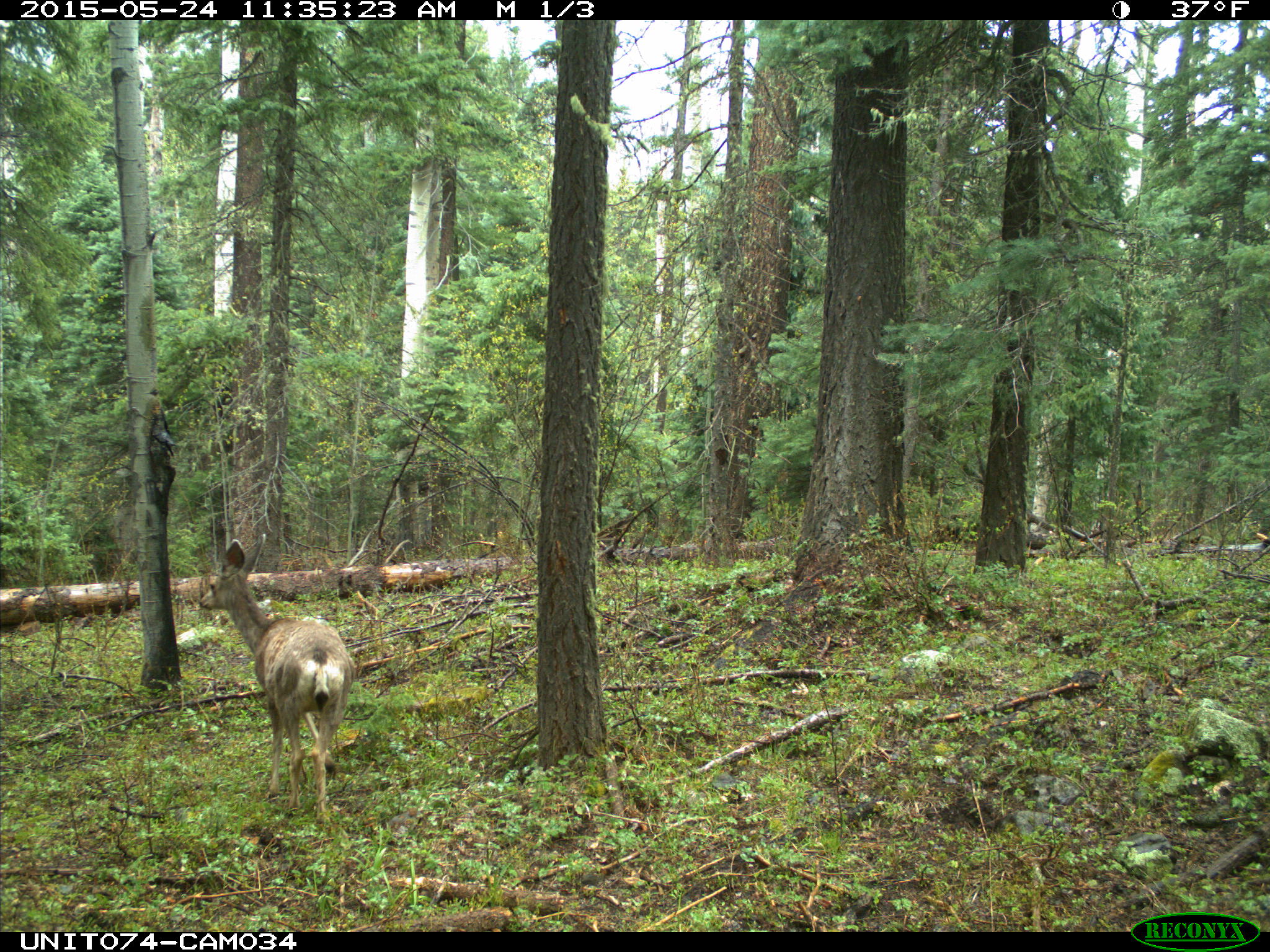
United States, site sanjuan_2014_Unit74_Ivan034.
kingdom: Animalia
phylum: Chordata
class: Mammalia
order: Artiodactyla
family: Cervidae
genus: Odocoileus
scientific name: Odocoileus hemionus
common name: mule deer